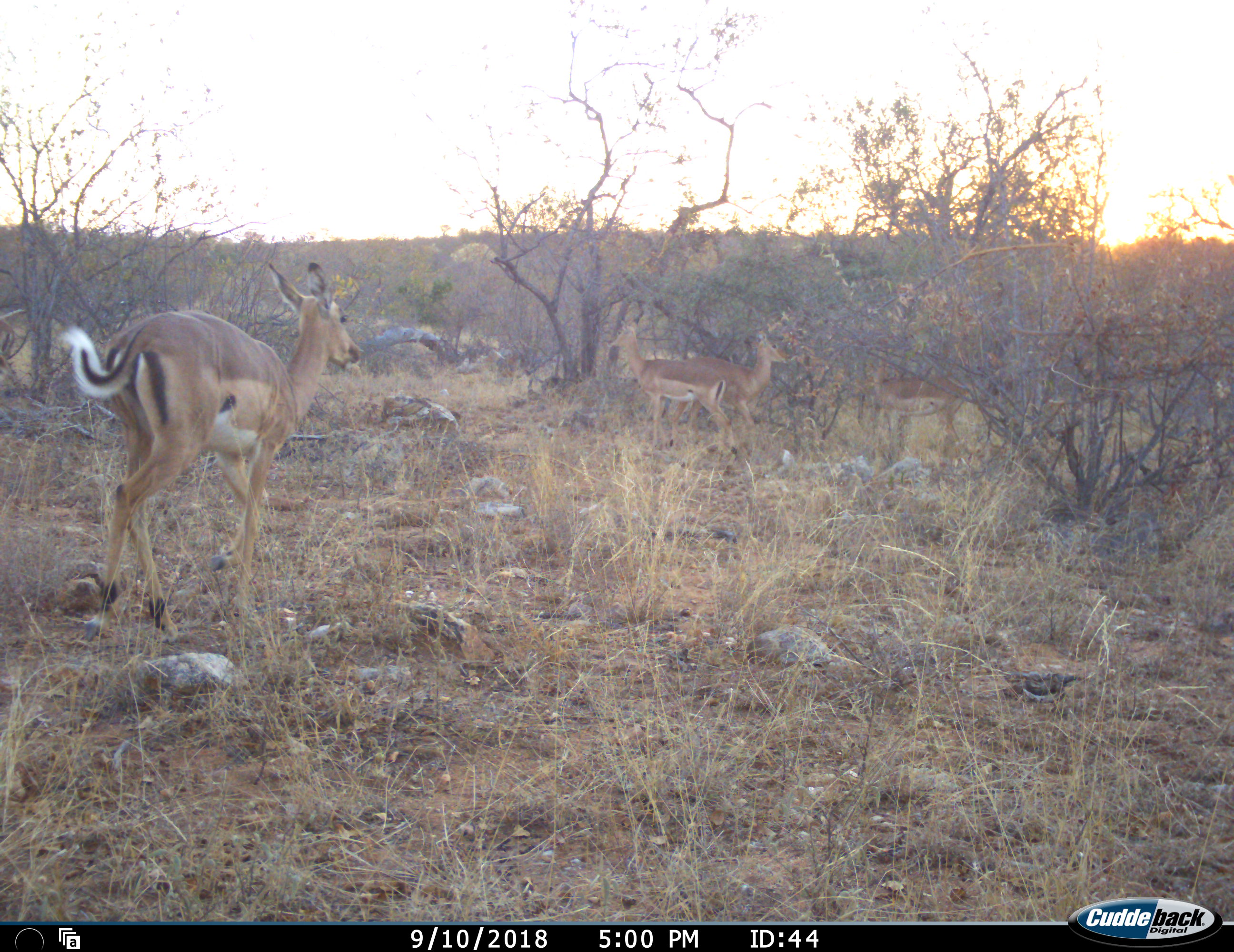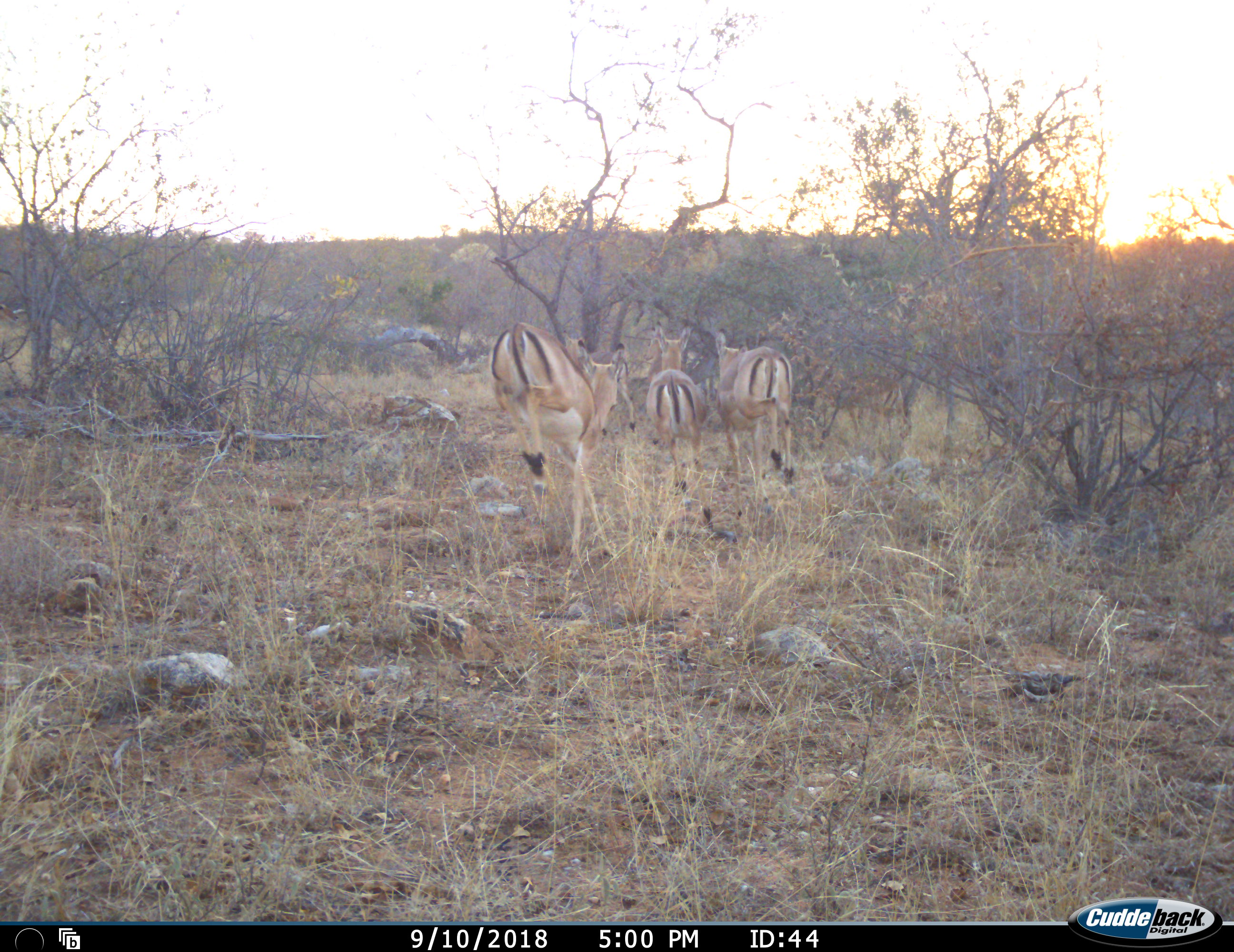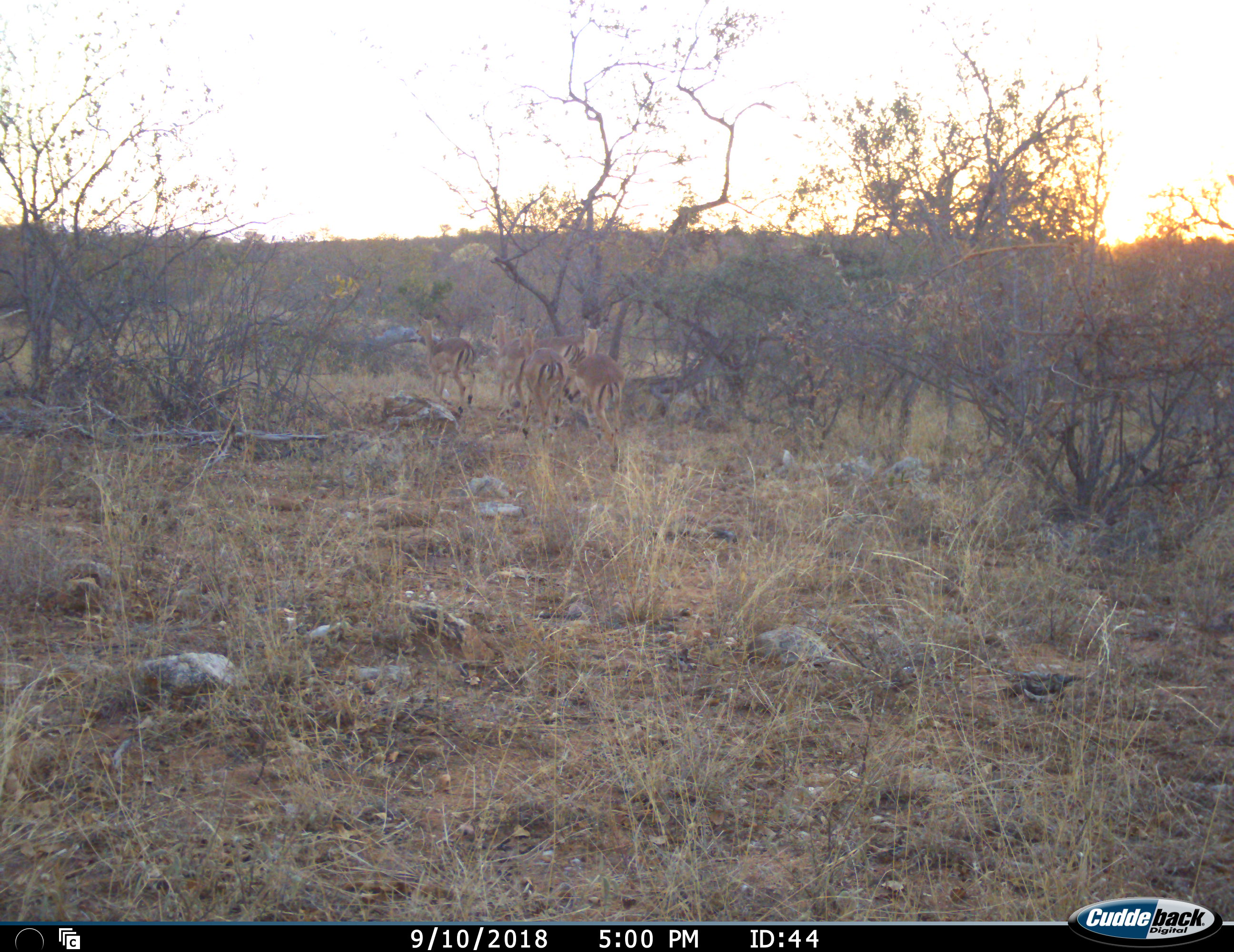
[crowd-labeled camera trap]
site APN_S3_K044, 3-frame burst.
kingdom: Animalia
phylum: Chordata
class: Mammalia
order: Artiodactyla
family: Bovidae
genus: Aepyceros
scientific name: Aepyceros melampus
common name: impala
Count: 4.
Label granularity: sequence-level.